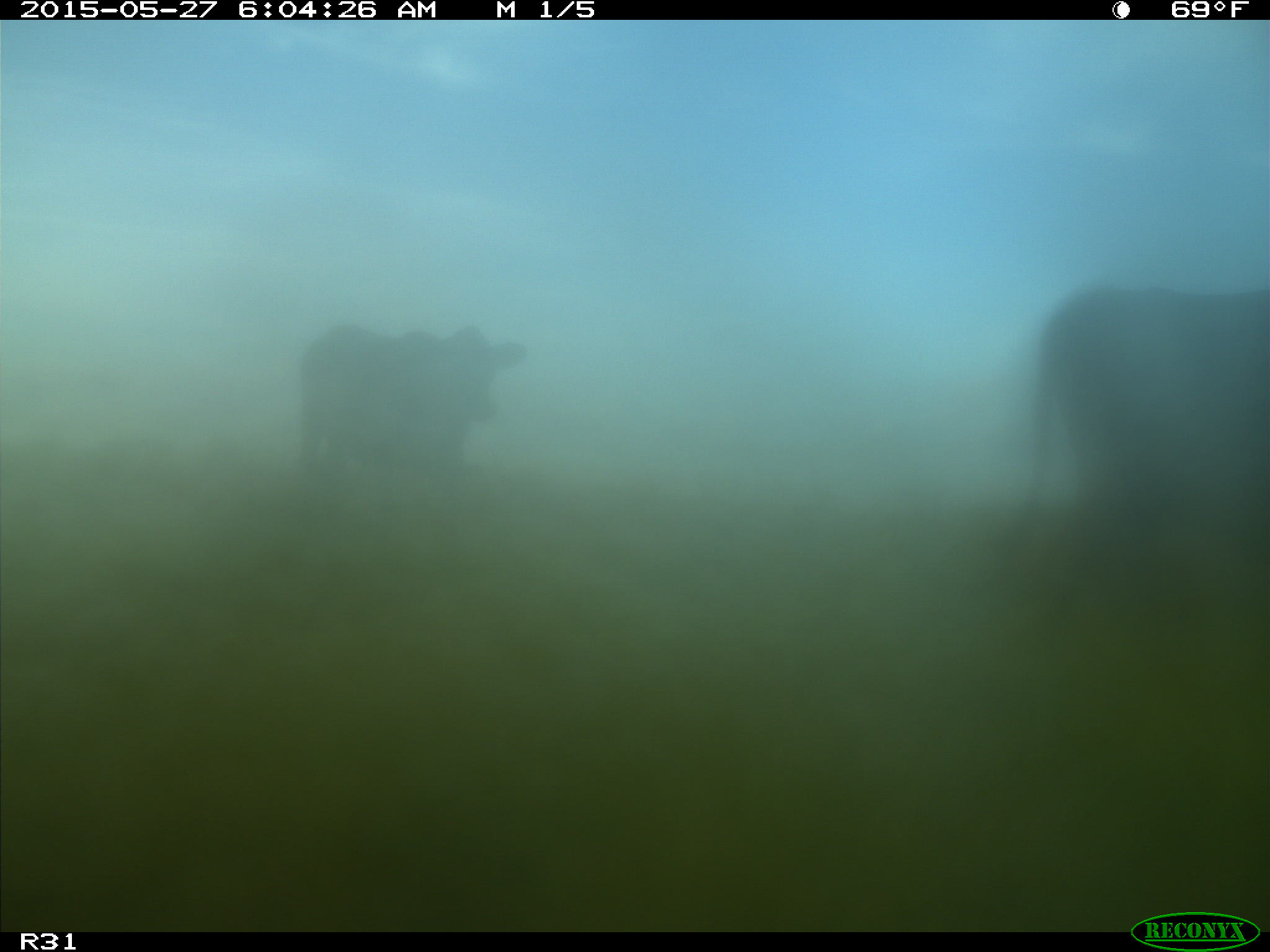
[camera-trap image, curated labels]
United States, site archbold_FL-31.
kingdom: Animalia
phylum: Chordata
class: Mammalia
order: Artiodactyla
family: Bovidae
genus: Bos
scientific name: Bos taurus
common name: domestic cow